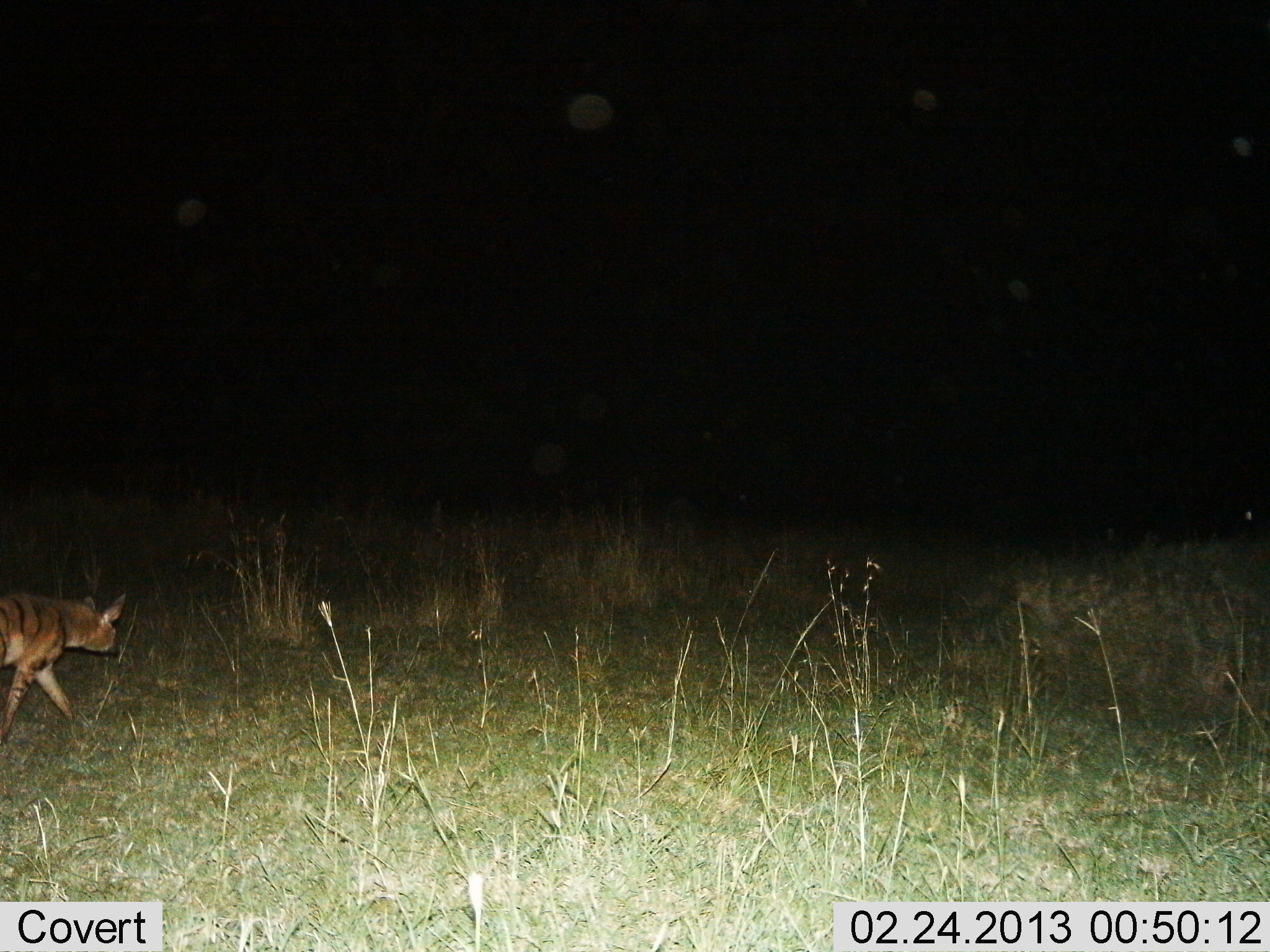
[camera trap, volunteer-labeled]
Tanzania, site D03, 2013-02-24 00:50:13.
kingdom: Animalia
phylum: Chordata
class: Mammalia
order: Carnivora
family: Hyaenidae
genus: Proteles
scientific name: Proteles cristatus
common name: aardwolf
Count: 1.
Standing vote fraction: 8%.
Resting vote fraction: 0%.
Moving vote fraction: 96%.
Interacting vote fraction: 0%.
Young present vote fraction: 0%.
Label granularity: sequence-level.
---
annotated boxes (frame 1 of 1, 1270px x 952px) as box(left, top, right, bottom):
animal: box(0, 591, 127, 745)